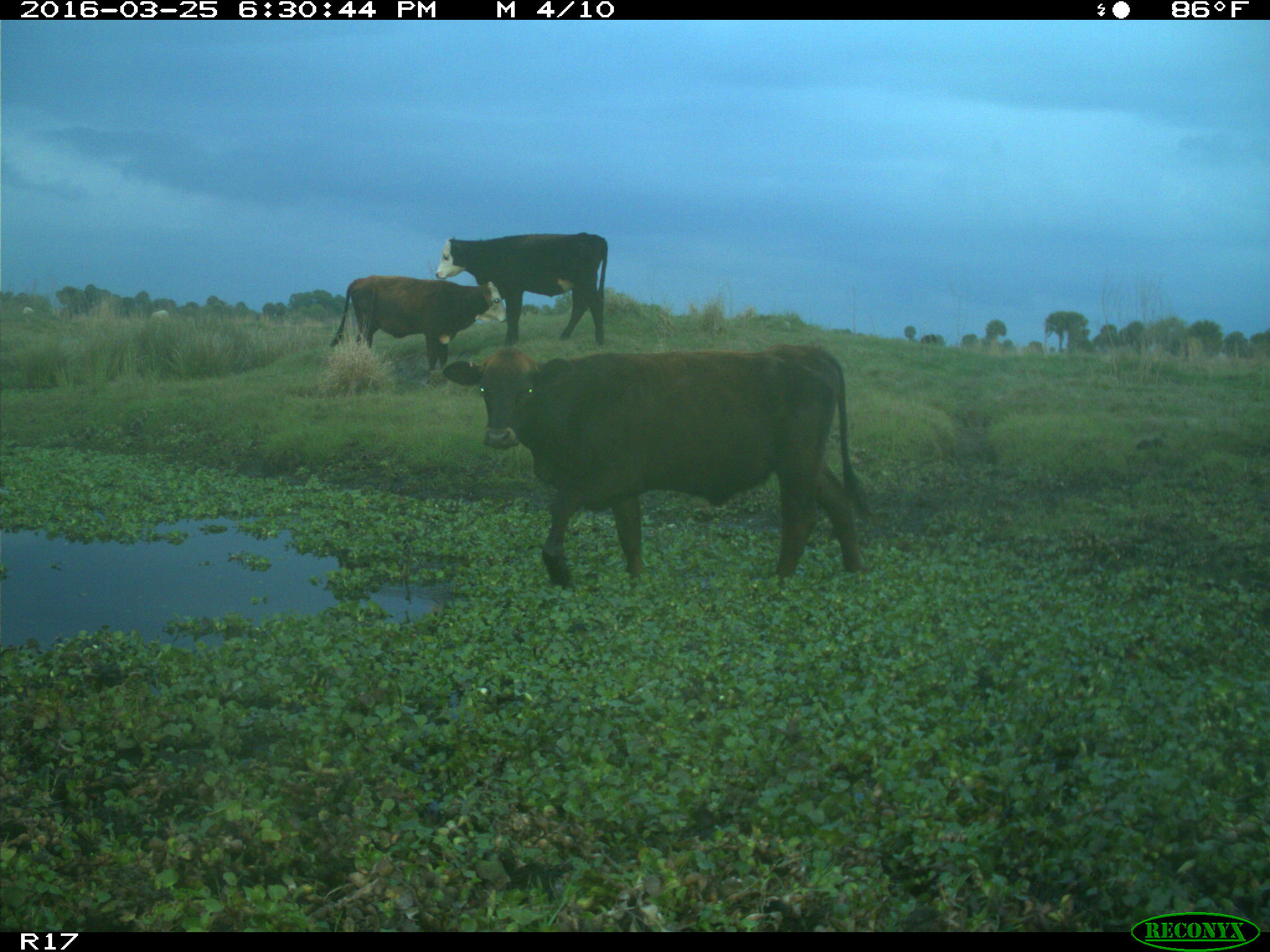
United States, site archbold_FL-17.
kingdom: Animalia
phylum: Chordata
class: Mammalia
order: Artiodactyla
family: Bovidae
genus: Bos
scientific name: Bos taurus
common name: domestic cow